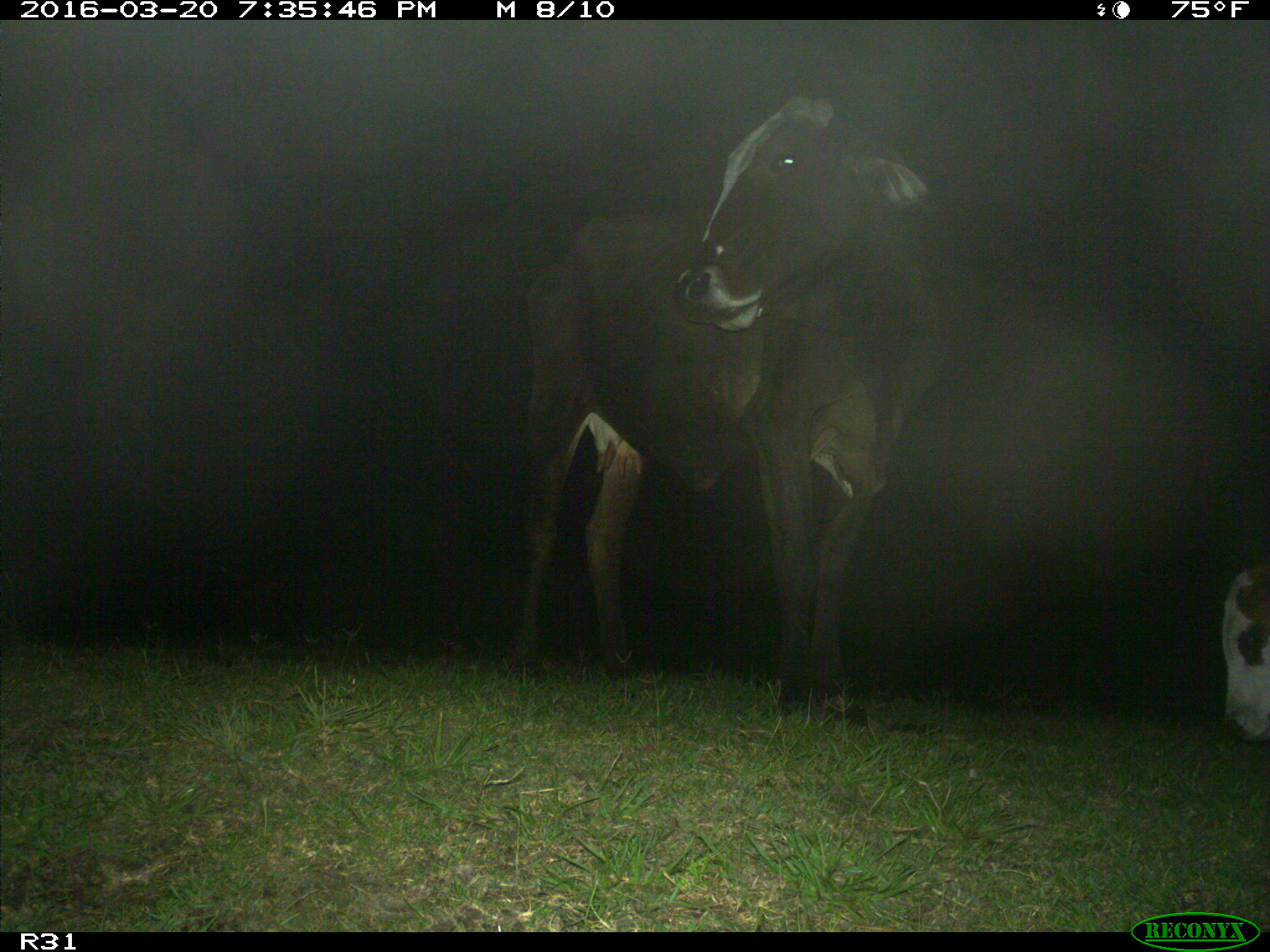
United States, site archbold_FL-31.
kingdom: Animalia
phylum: Chordata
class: Mammalia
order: Artiodactyla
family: Bovidae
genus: Bos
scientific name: Bos taurus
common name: domestic cow